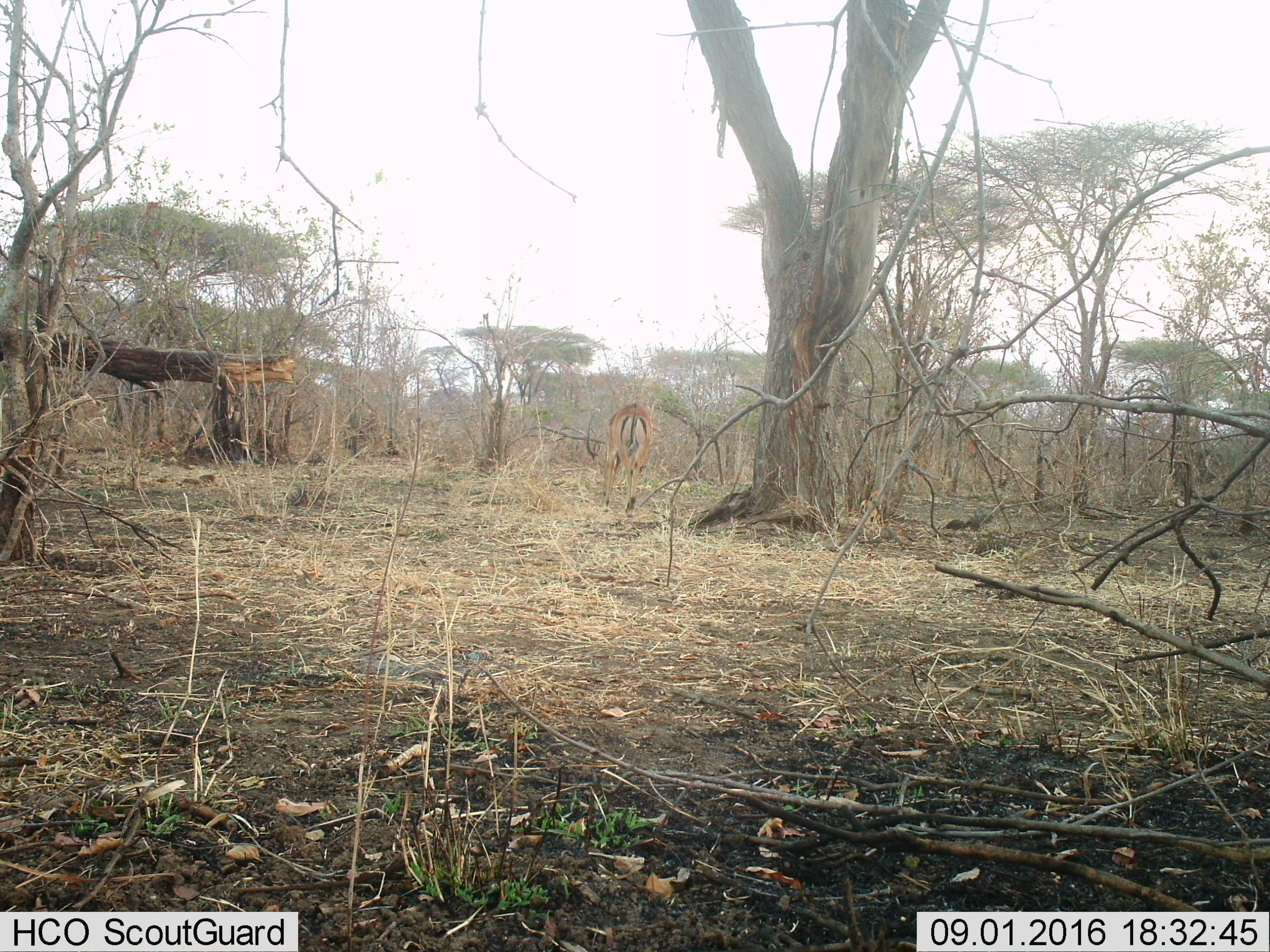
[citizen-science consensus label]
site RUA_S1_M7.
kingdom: Animalia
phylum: Chordata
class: Mammalia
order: Artiodactyla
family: Bovidae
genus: Aepyceros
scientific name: Aepyceros melampus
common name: impala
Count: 1.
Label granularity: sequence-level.